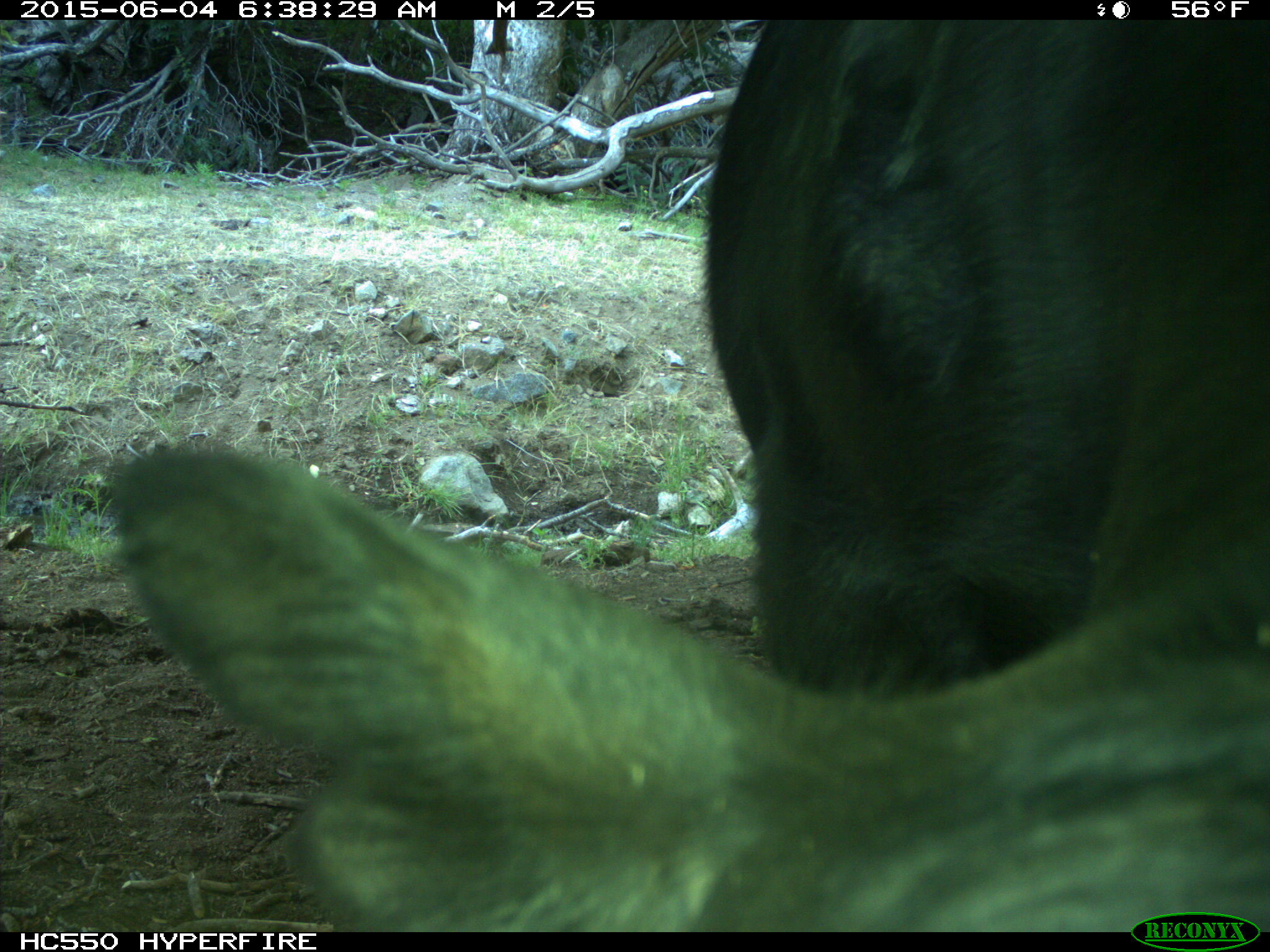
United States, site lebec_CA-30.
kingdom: Animalia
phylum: Chordata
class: Mammalia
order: Artiodactyla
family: Bovidae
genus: Bos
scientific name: Bos taurus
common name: domestic cow